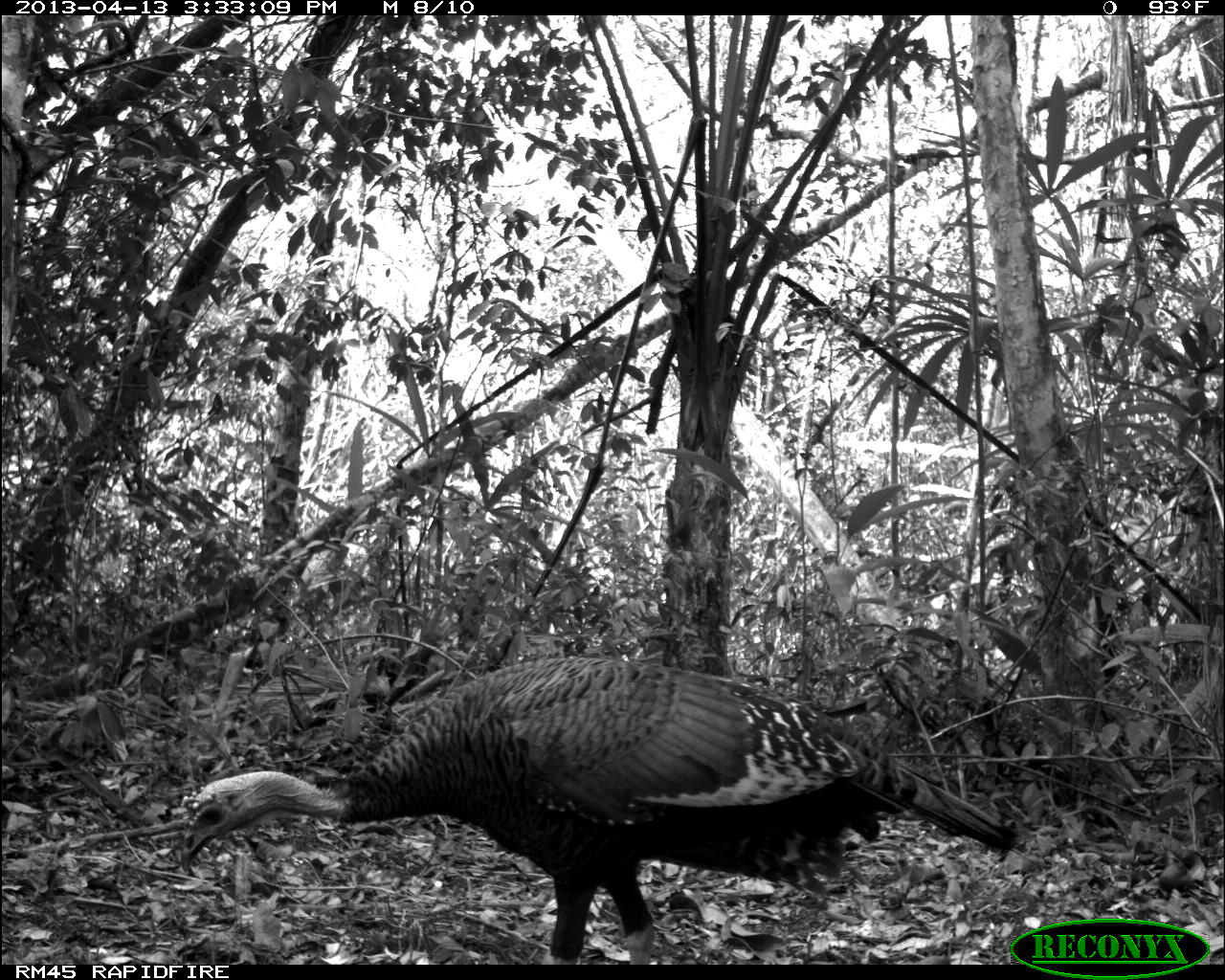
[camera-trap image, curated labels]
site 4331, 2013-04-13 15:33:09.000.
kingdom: Animalia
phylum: Chordata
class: Aves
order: Galliformes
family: Phasianidae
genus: Meleagris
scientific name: Meleagris ocellata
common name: ocellated turkey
Meleagris ocellata (ocellated turkey), count 1, sex male.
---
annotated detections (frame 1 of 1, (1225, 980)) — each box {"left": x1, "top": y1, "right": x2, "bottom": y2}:
meleagris ocellata: {"left": 177, "top": 656, "right": 1020, "bottom": 965}